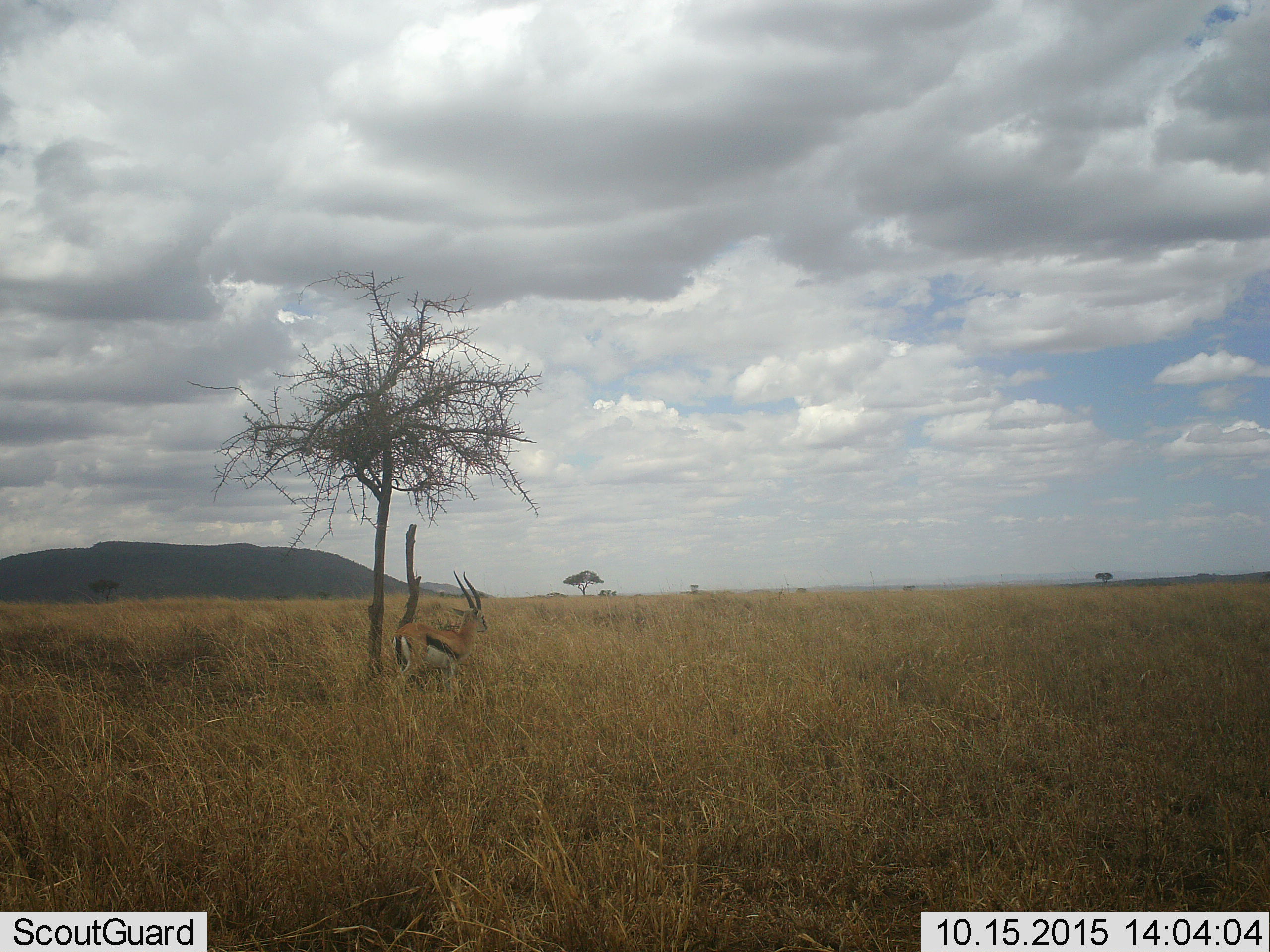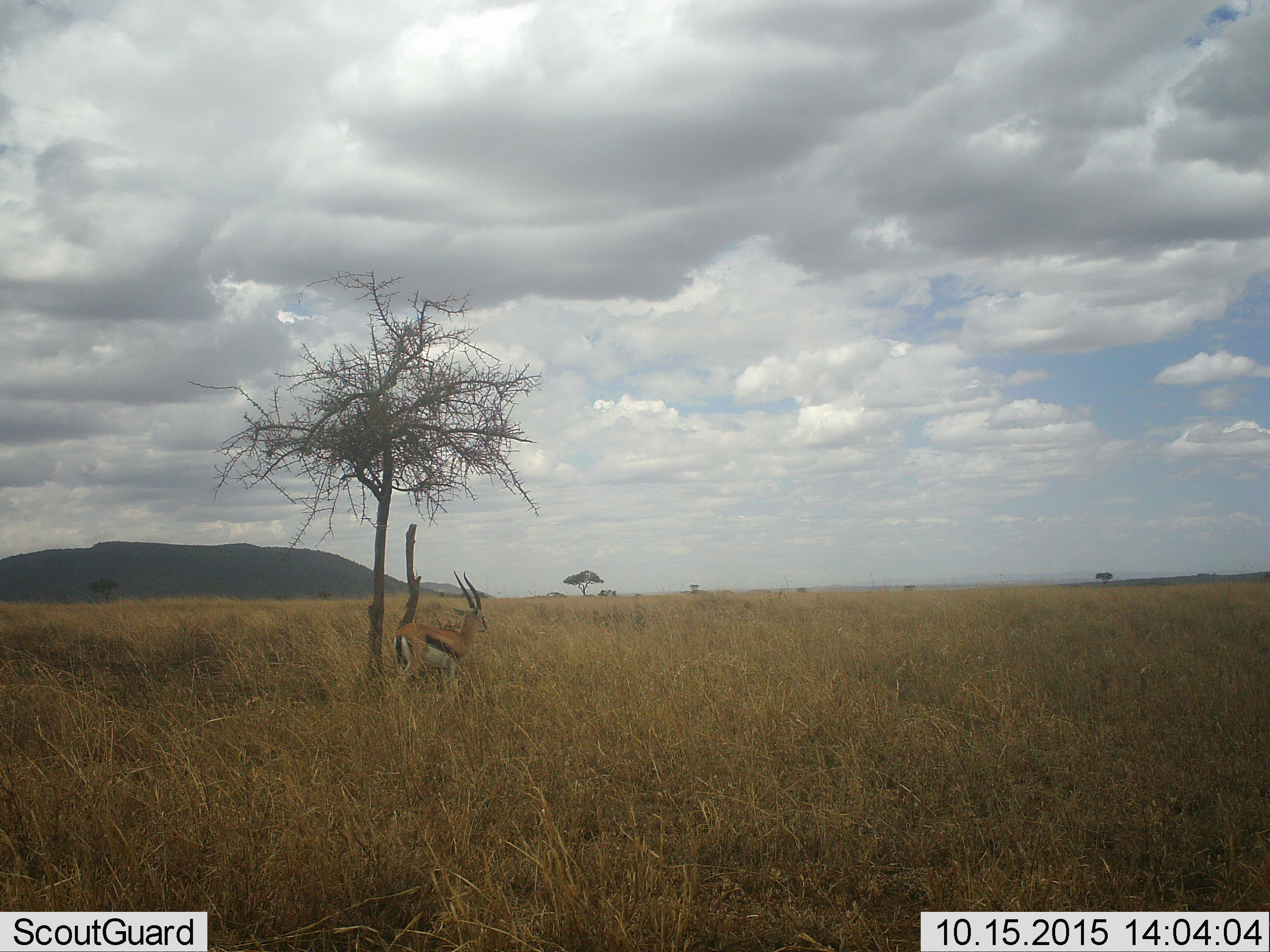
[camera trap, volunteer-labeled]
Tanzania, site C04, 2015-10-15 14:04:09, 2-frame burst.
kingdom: Animalia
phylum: Chordata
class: Mammalia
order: Artiodactyla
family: Bovidae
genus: Eudorcas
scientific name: Eudorcas thomsonii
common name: thomson's gazelle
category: gazellethomsons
Gazellethomsons (thomson's gazelle) (Eudorcas thomsonii), count 1. Behavior (volunteer vote fractions): standing 94%, resting 0%, moving 6%, interacting 0%. Young present (vote fraction): 0%. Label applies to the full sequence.